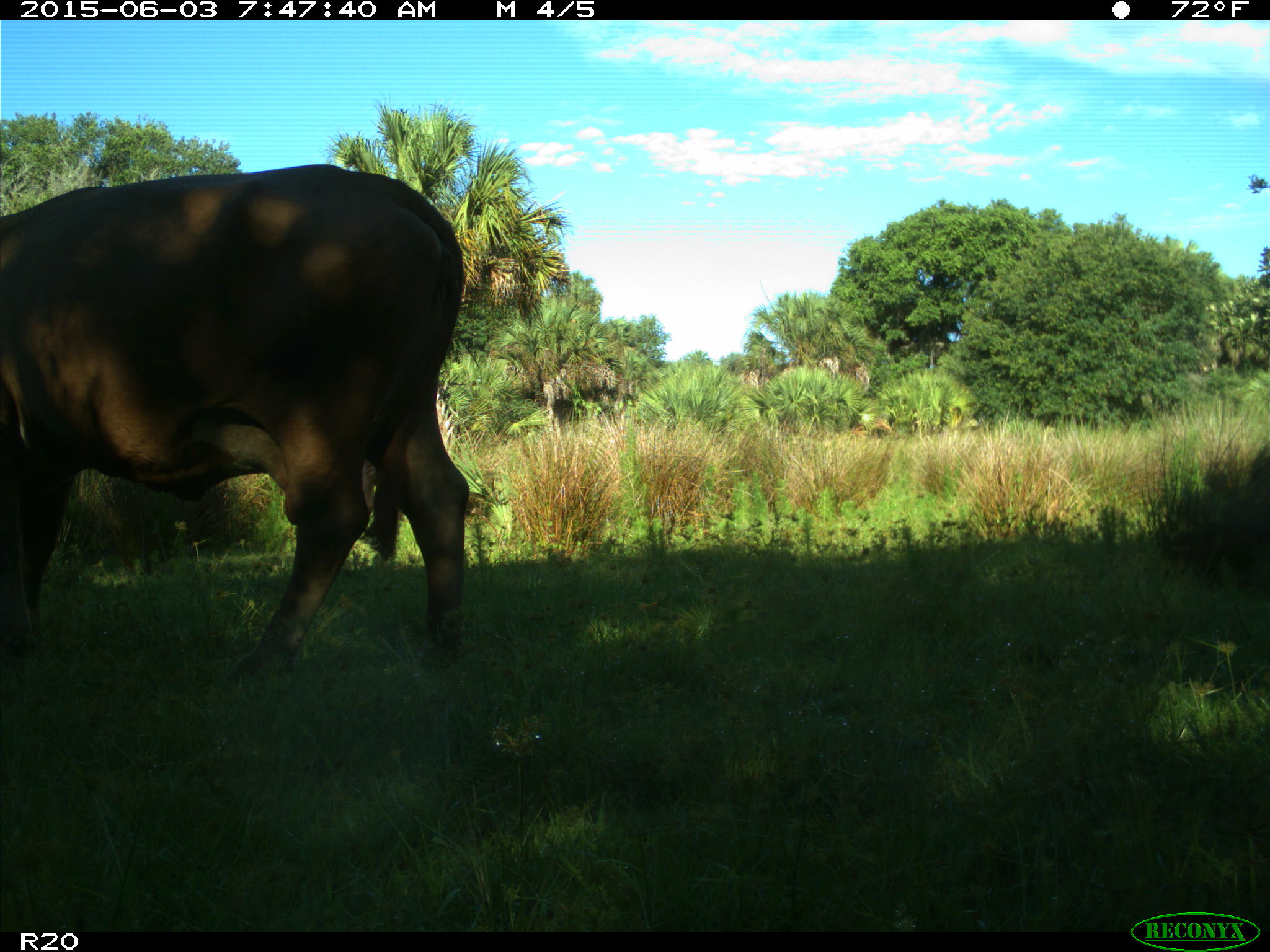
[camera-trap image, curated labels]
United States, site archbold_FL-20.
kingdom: Animalia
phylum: Chordata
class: Mammalia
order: Artiodactyla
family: Bovidae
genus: Bos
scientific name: Bos taurus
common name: domestic cow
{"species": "Bos taurus (domestic cow)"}